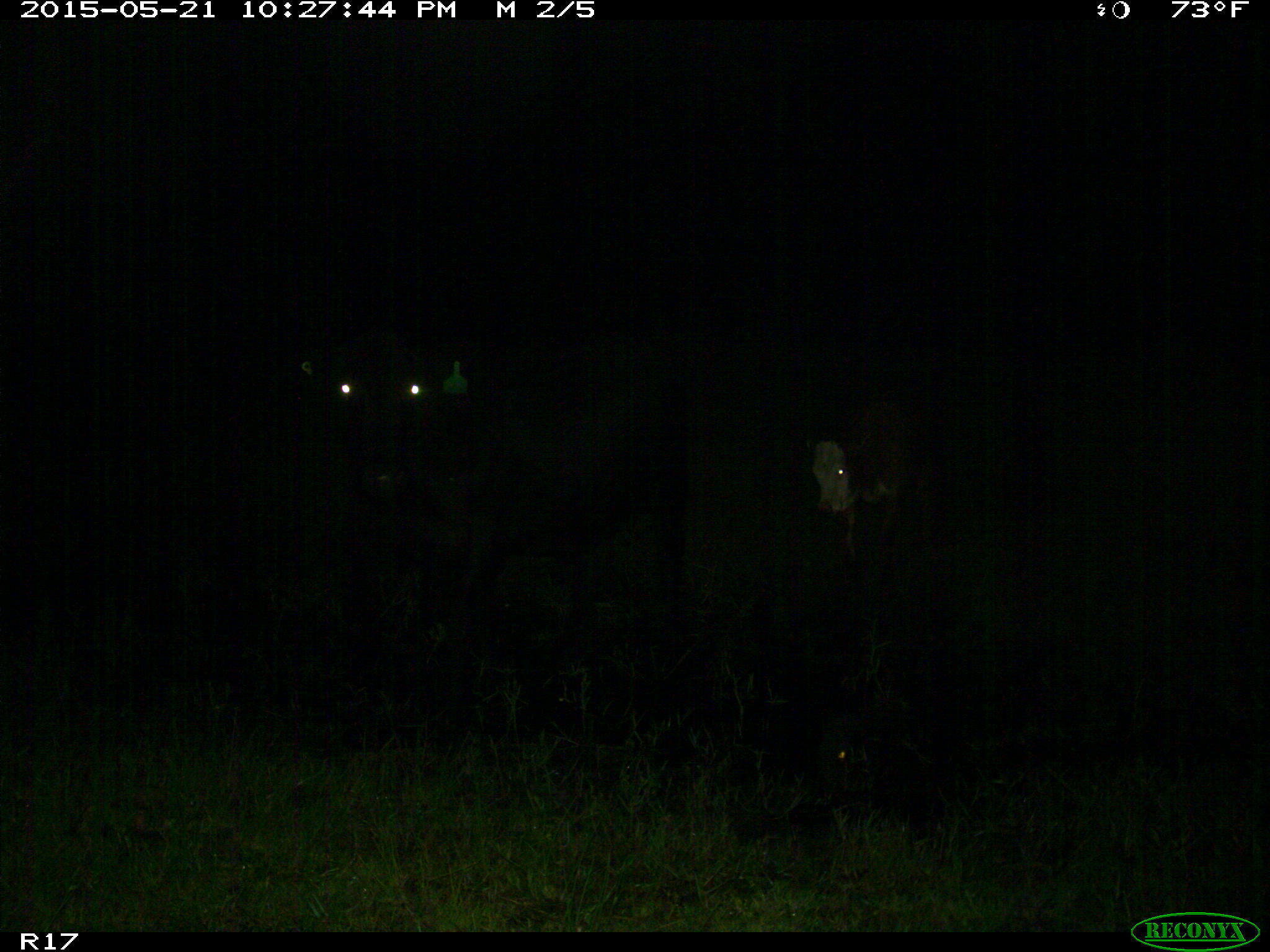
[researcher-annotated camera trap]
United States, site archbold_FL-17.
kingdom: Animalia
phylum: Chordata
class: Mammalia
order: Artiodactyla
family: Bovidae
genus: Bos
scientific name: Bos taurus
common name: domestic cow